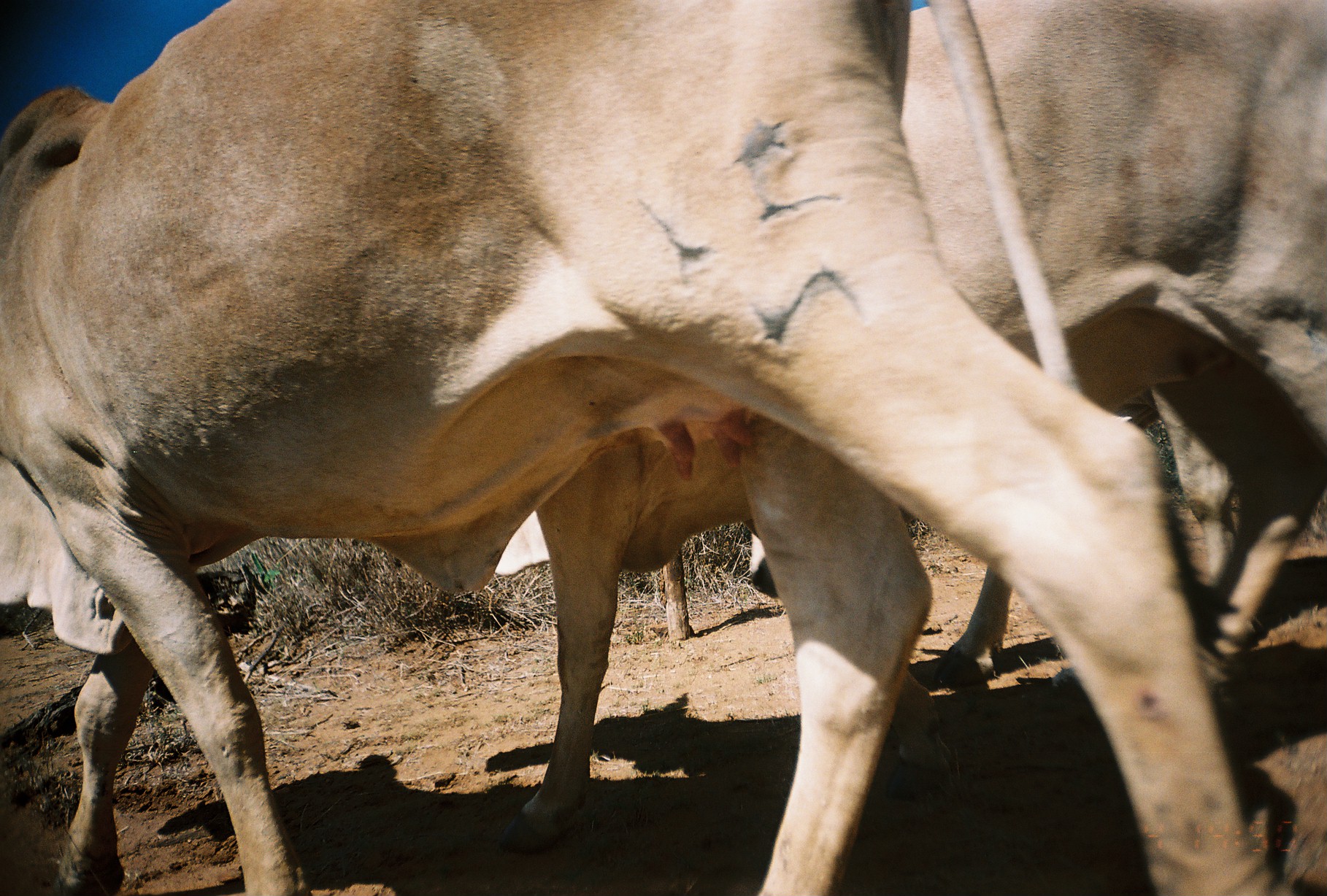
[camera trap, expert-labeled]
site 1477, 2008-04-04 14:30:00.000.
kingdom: Animalia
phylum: Chordata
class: Mammalia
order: Artiodactyla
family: Bovidae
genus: Bos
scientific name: Bos taurus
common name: domestic cattle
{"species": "Bos taurus (domestic cattle)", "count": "3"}